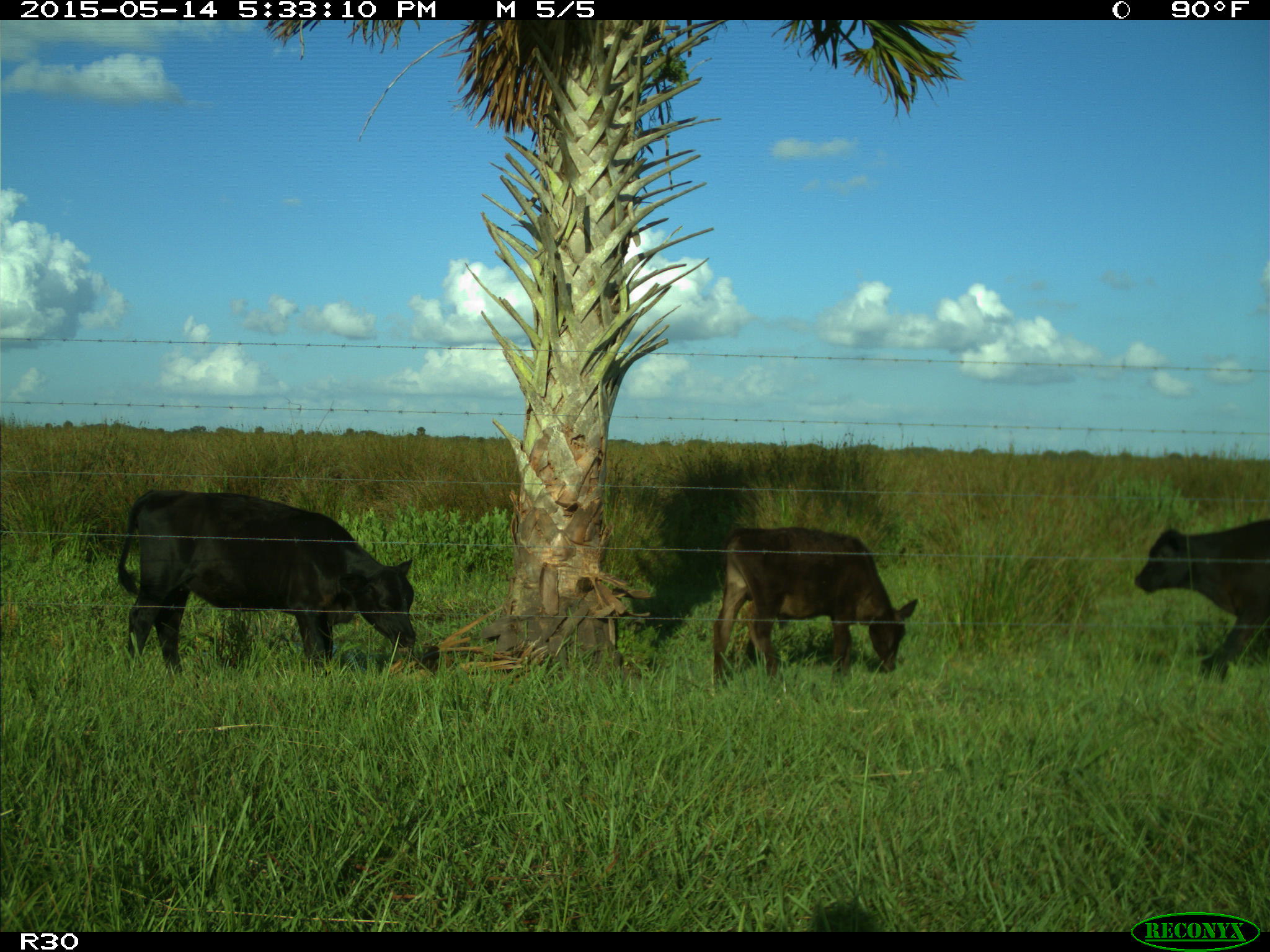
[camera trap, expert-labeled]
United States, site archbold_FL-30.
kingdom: Animalia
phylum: Chordata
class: Mammalia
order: Artiodactyla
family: Bovidae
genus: Bos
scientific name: Bos taurus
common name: domestic cow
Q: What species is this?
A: Bos taurus (domestic cow).